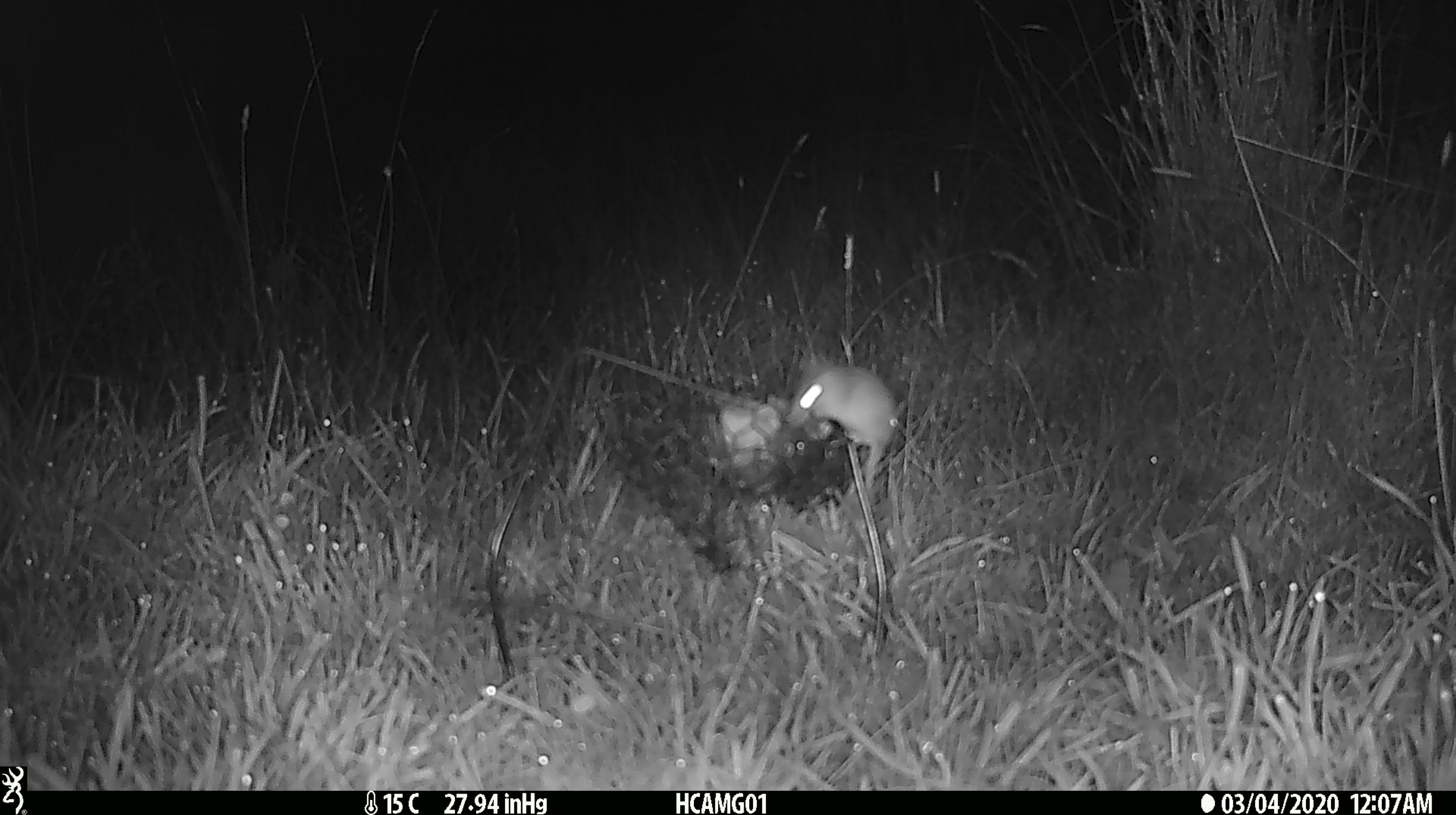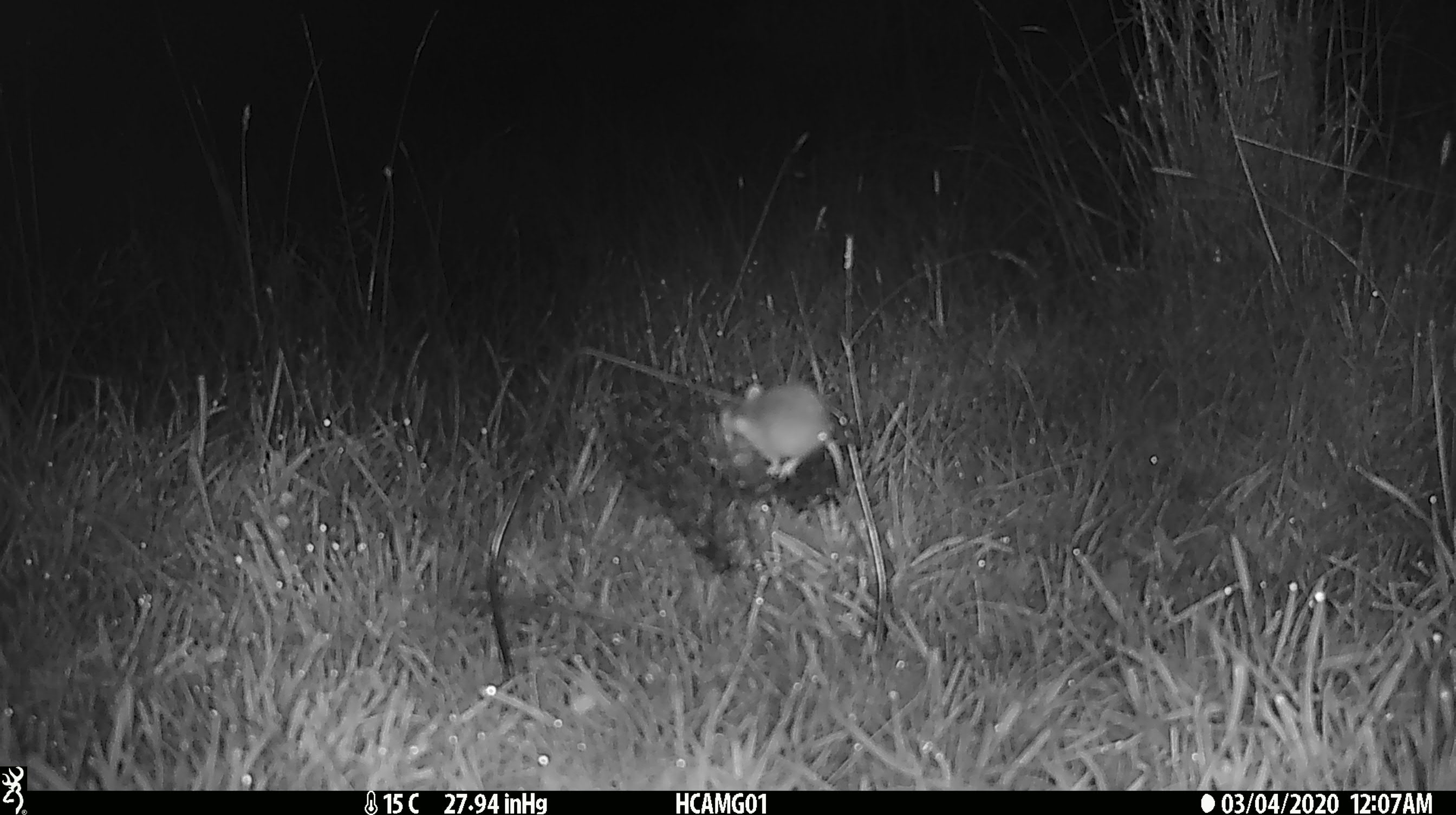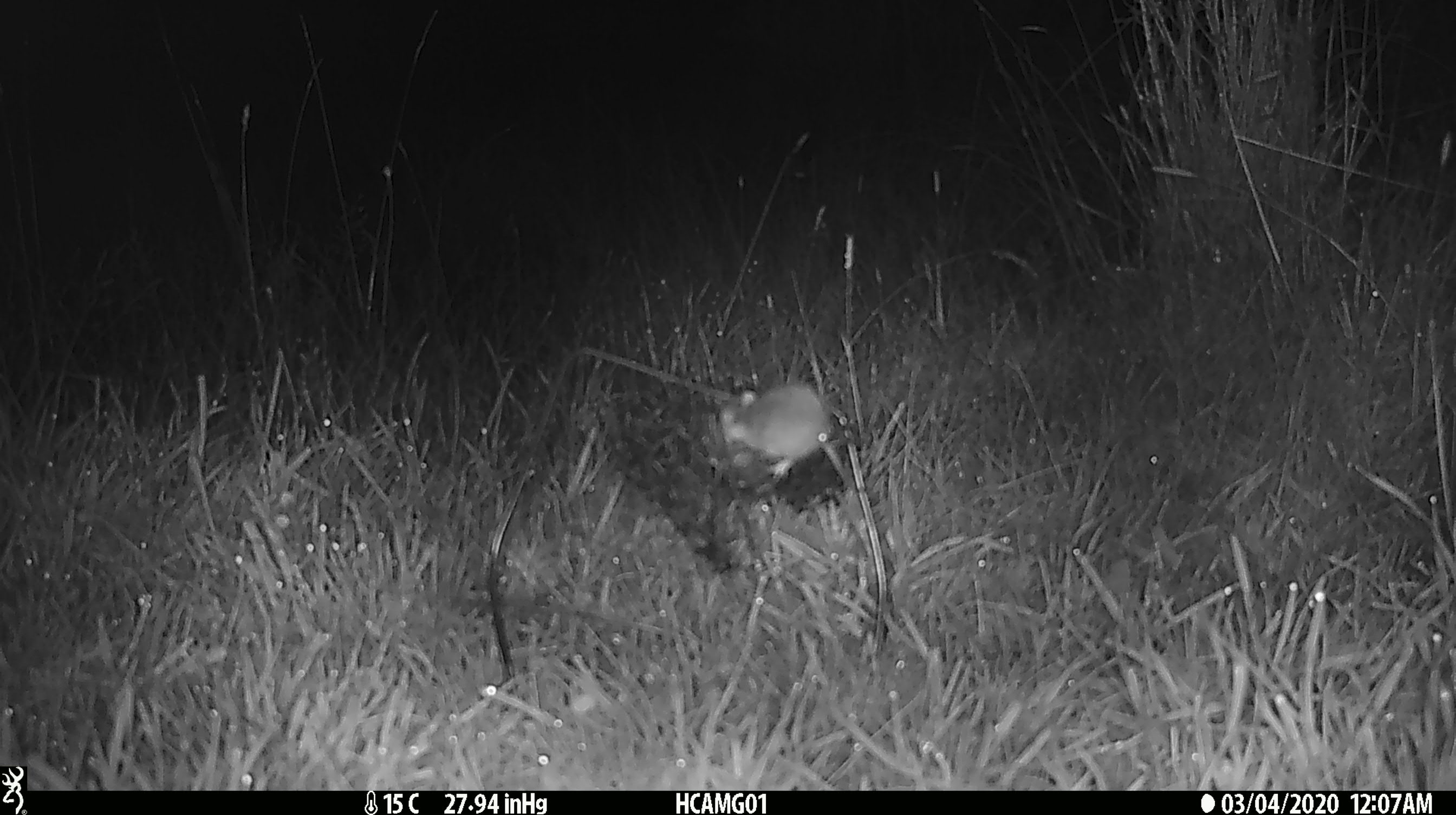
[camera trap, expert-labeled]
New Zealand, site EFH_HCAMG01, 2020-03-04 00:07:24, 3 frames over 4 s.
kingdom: Animalia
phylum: Chordata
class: Mammalia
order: Rodentia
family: Muridae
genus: Mus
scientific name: Mus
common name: mouse